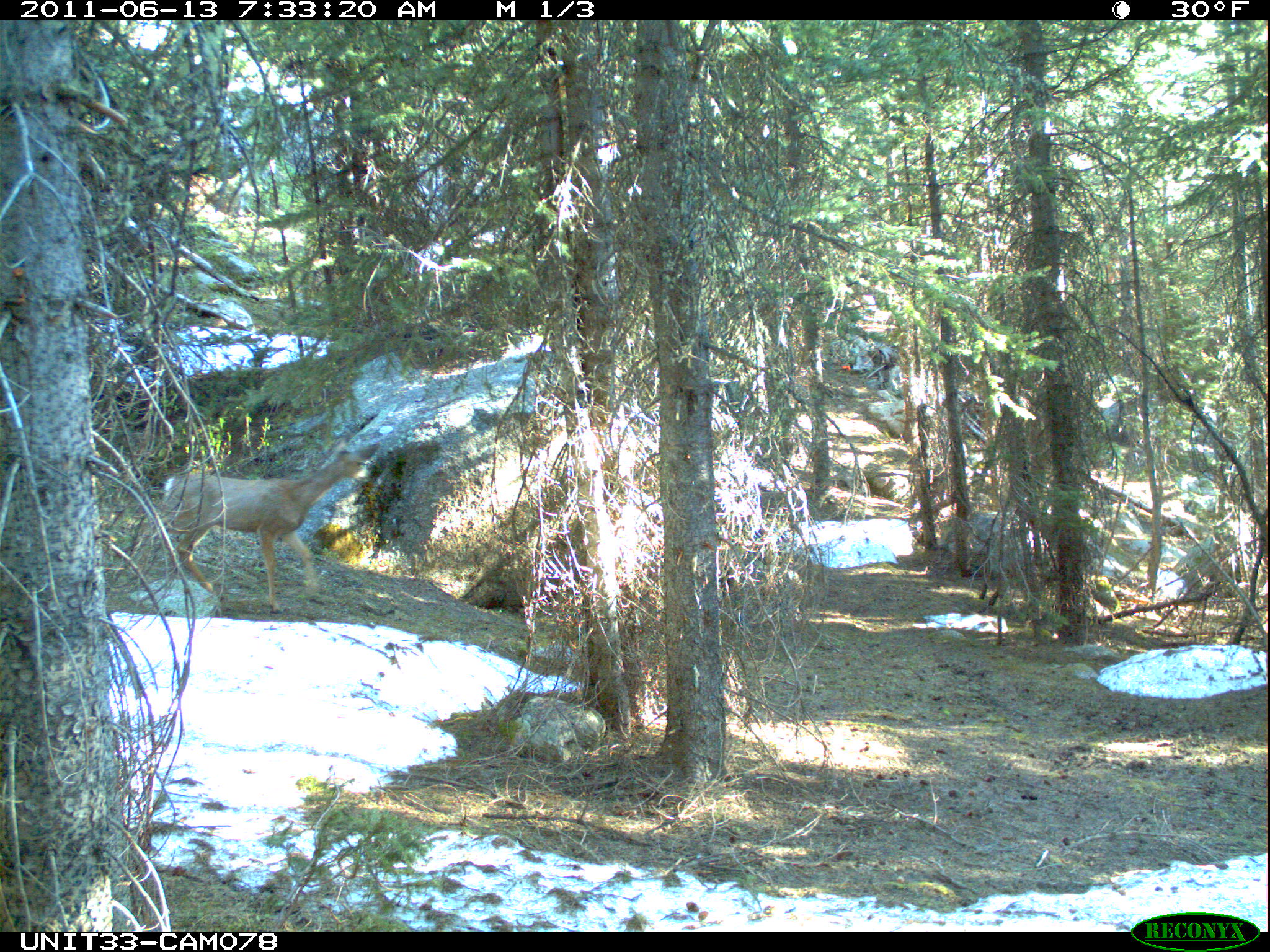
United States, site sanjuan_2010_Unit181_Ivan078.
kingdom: Animalia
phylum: Chordata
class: Mammalia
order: Artiodactyla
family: Cervidae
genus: Odocoileus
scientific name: Odocoileus hemionus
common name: mule deer